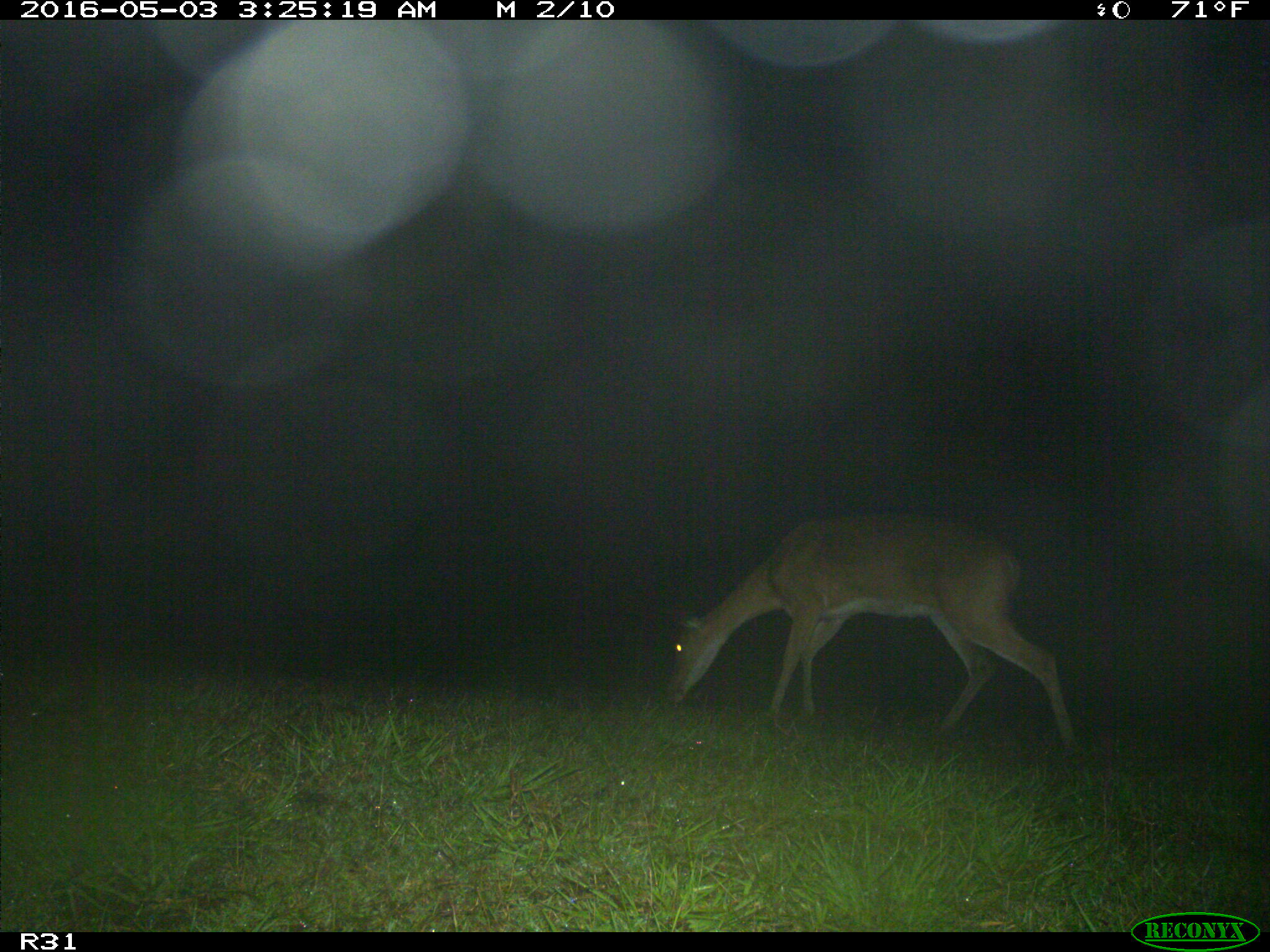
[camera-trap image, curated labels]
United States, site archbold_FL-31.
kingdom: Animalia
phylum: Chordata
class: Mammalia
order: Artiodactyla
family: Cervidae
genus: Odocoileus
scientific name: Odocoileus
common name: deer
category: unidentified deer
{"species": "unidentified deer (deer) (Odocoileus)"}